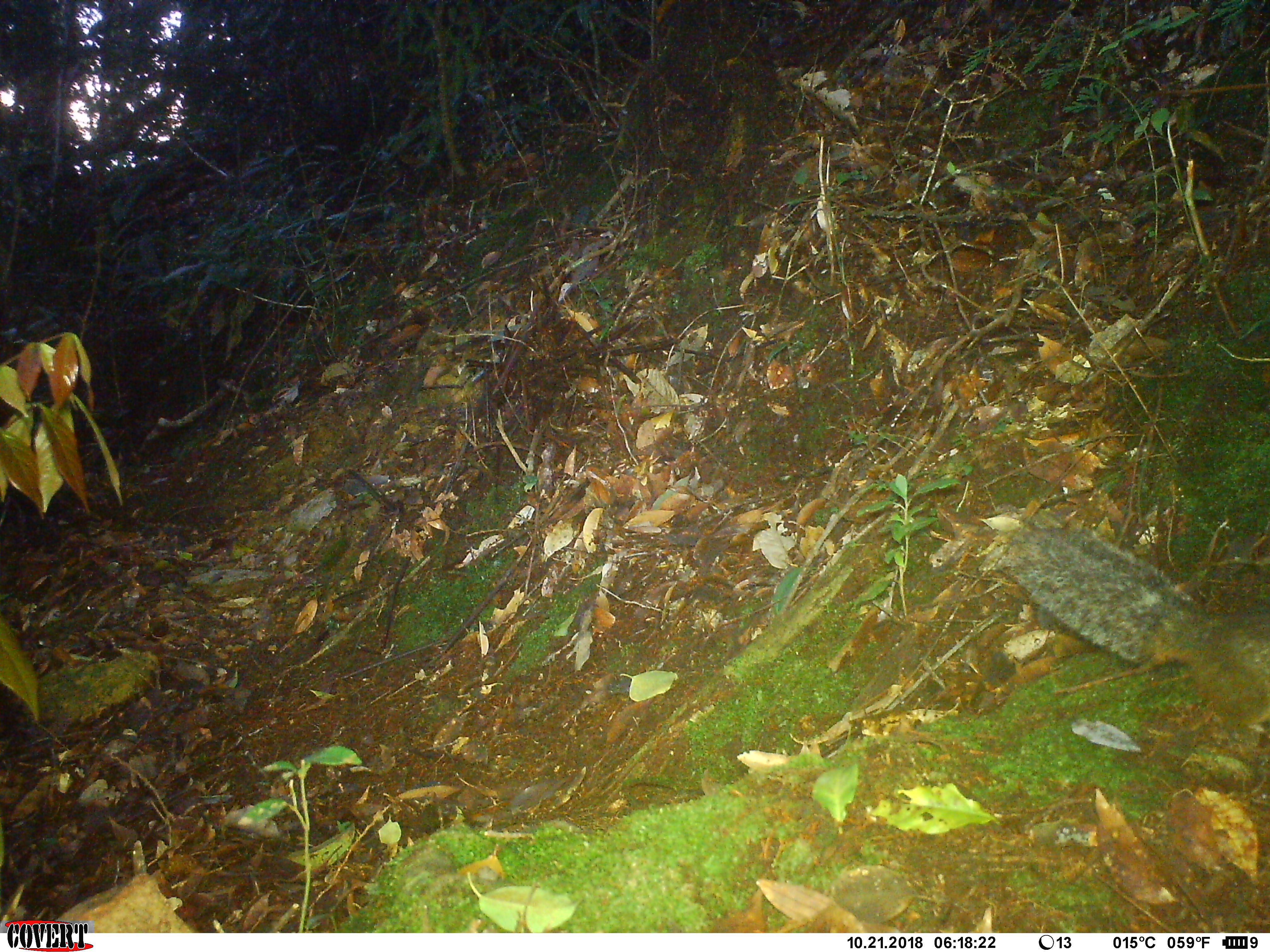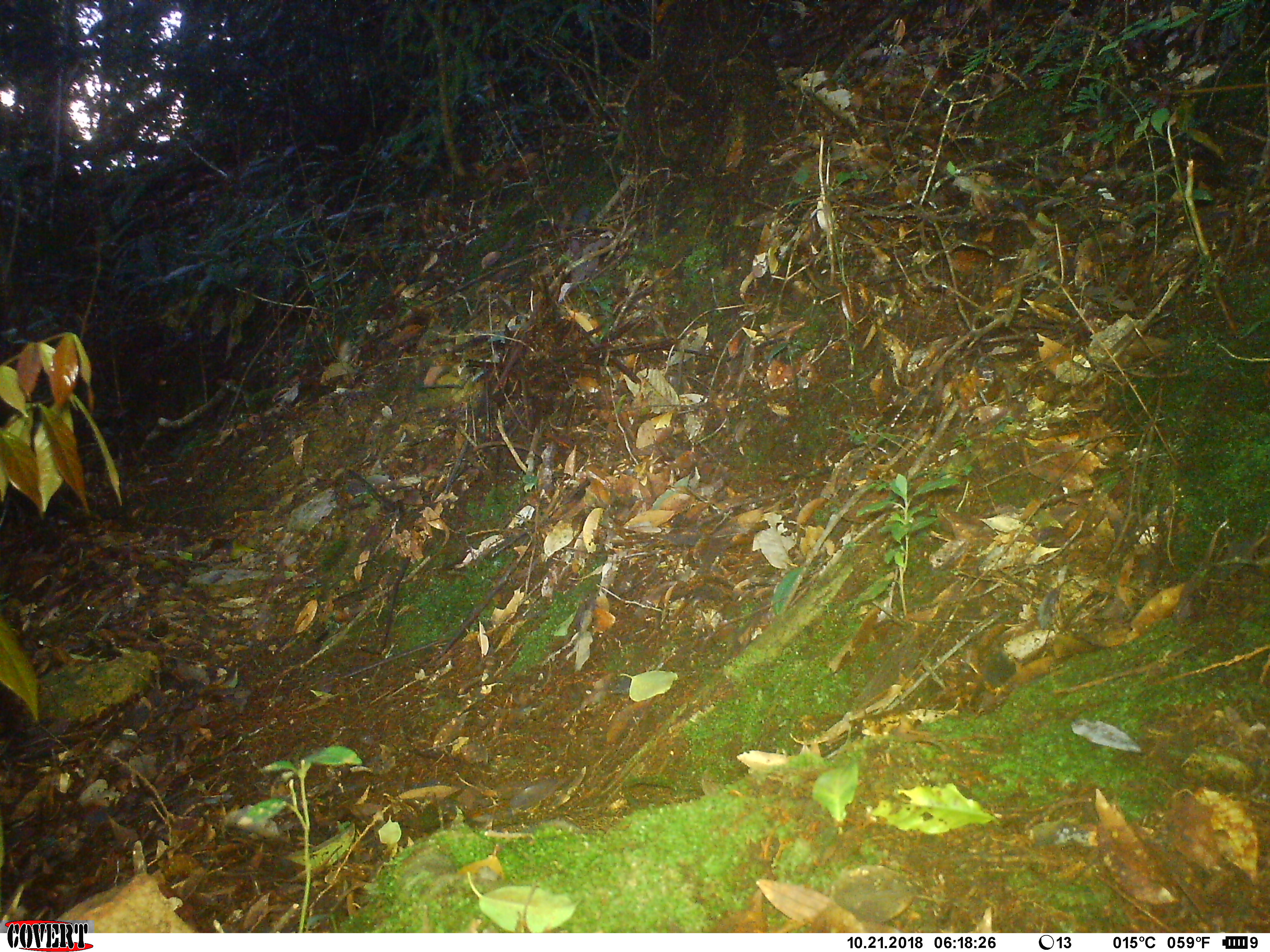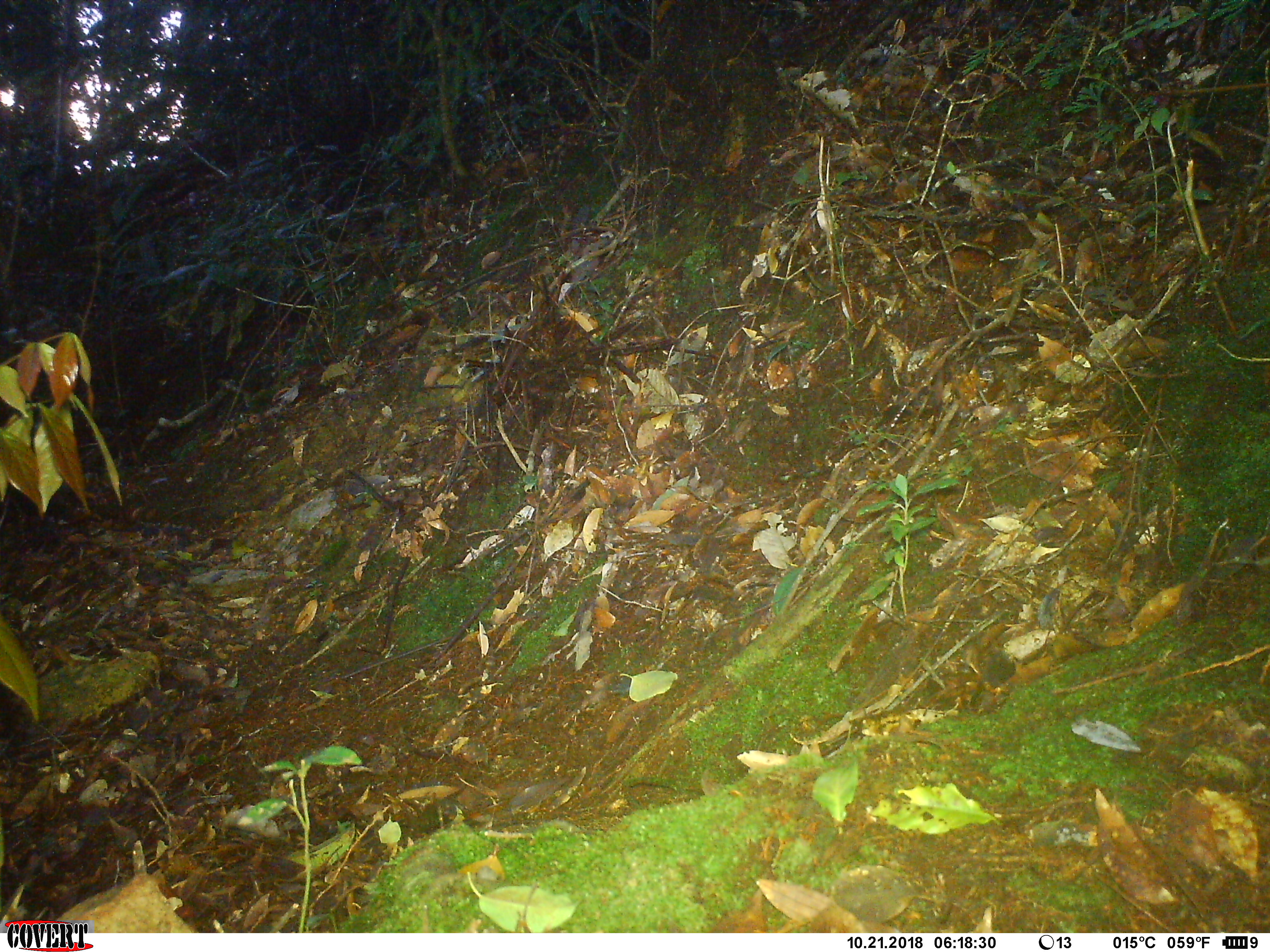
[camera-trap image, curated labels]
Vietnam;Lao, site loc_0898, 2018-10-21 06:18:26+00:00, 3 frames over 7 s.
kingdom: Animalia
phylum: Chordata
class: Mammalia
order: Rodentia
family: Sciuridae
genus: Dremomys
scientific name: Dremomys rufigenis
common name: red-cheeked squirrel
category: red cheeked squirrel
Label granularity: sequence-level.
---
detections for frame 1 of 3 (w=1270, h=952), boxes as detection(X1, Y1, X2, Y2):
red cheeked squirrel: detection(996, 510, 1270, 746)